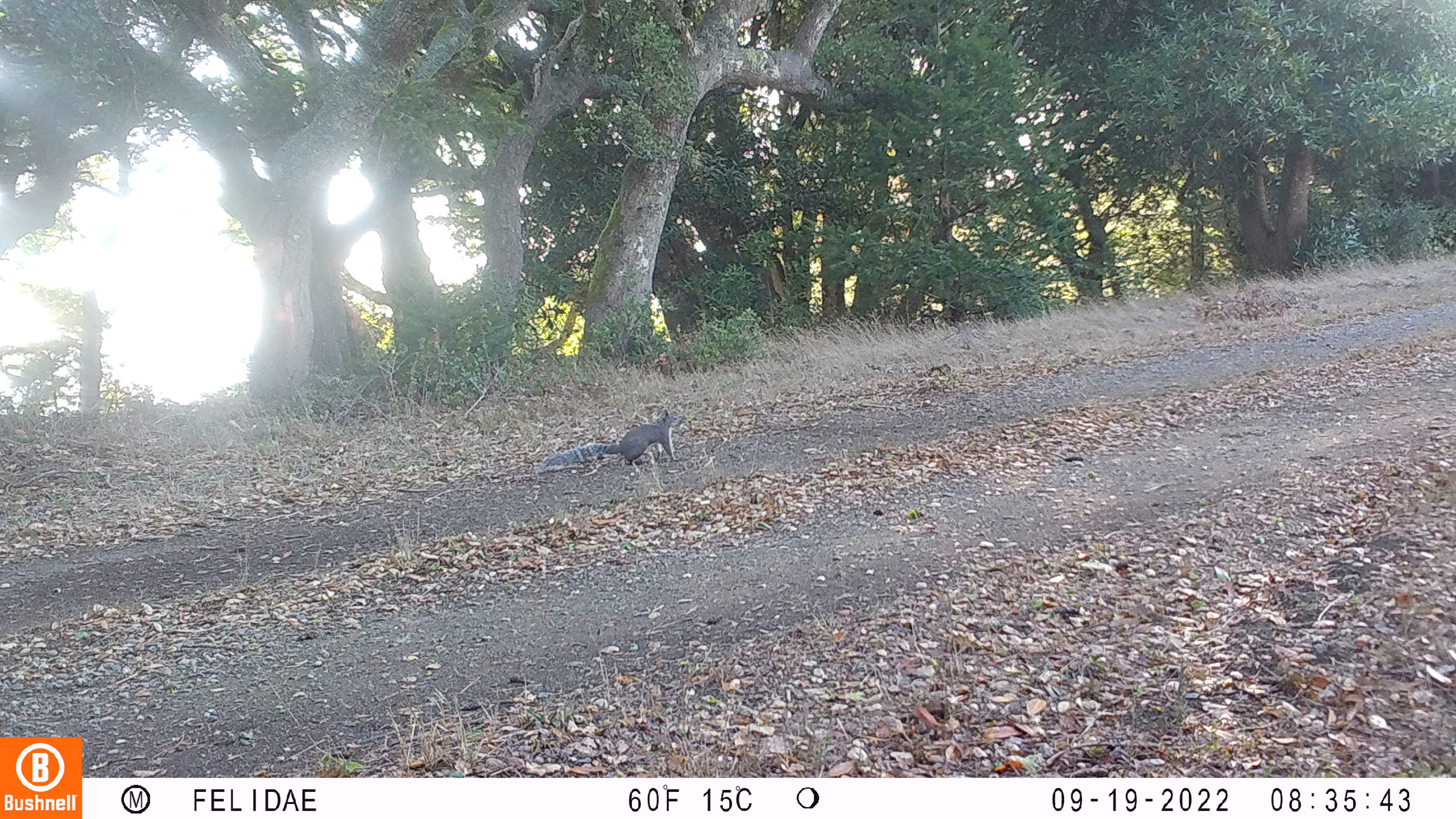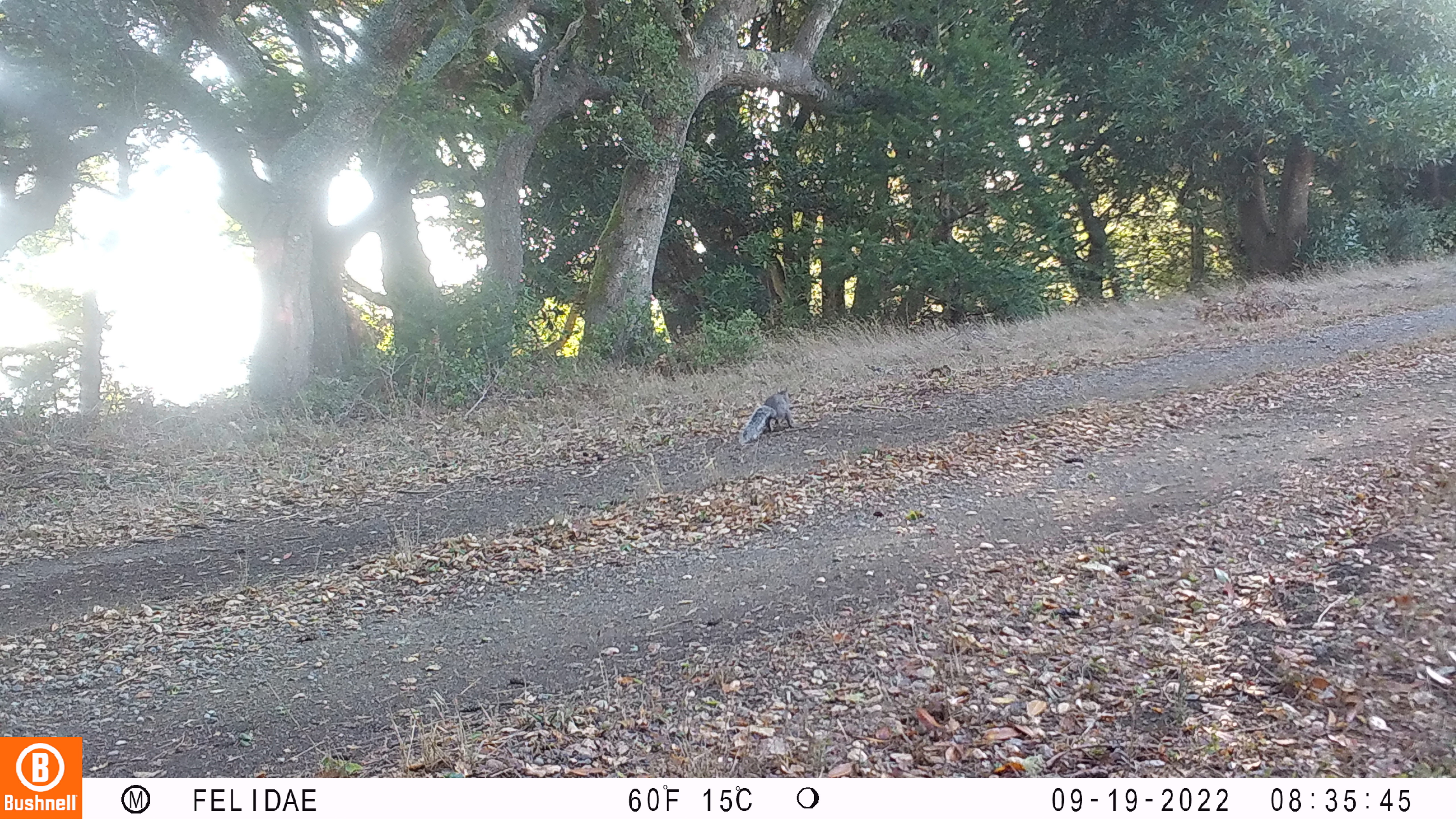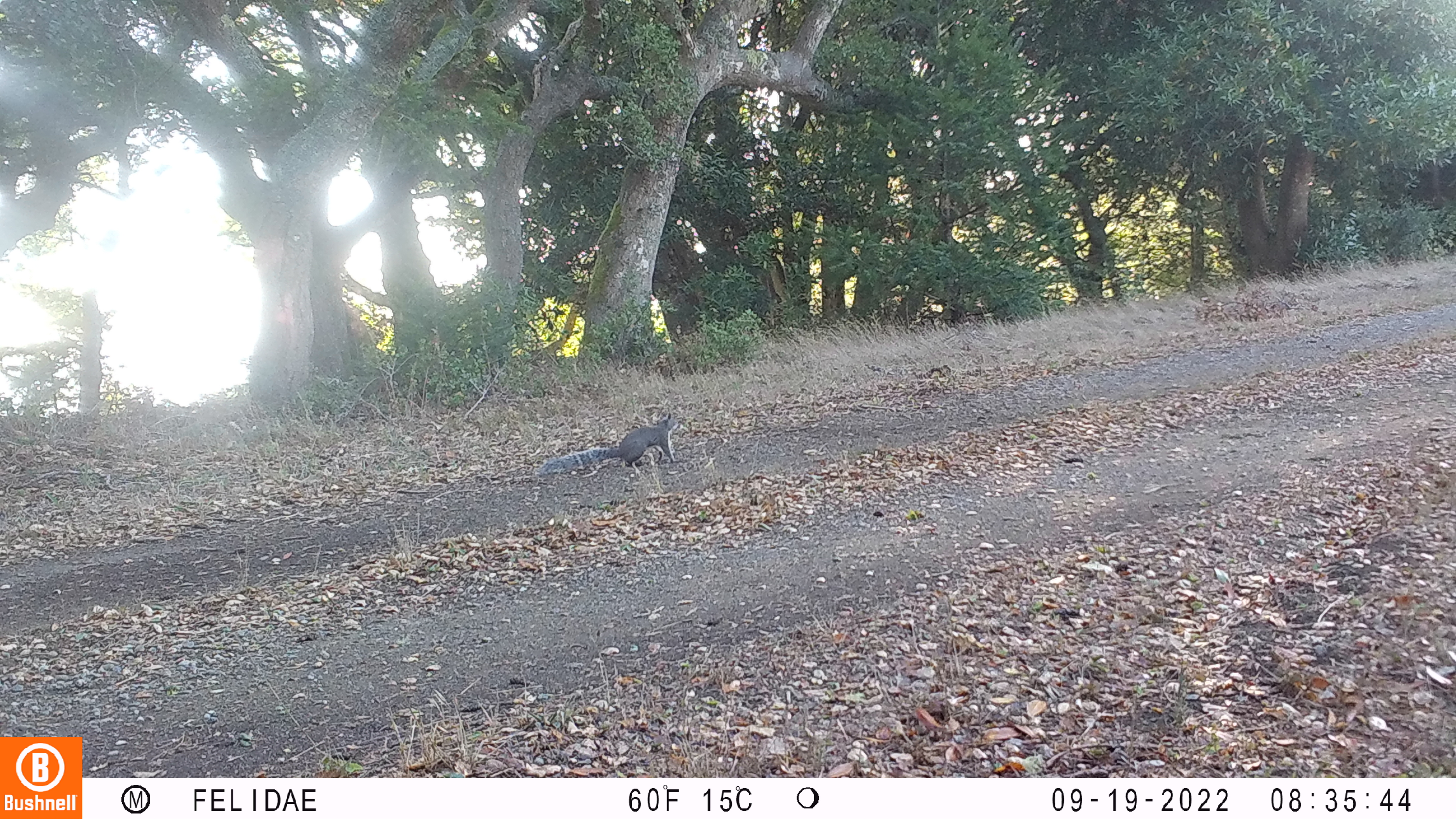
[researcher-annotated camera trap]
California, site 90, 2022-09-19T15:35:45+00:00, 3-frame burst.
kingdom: Animalia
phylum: Chordata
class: Mammalia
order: Rodentia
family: Sciuridae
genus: Sciurus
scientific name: Sciurus griseus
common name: western gray squirrel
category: western grey squirrel